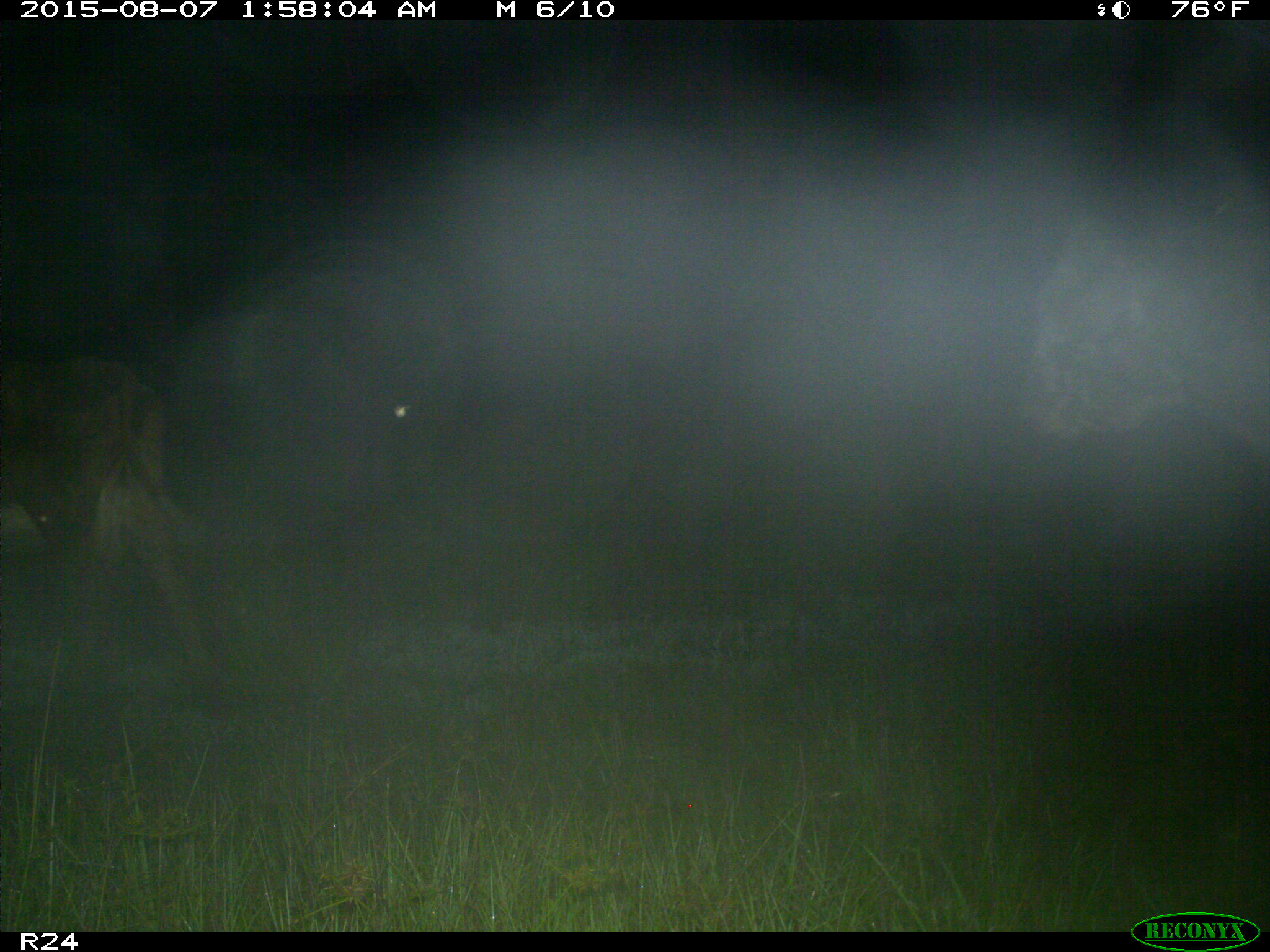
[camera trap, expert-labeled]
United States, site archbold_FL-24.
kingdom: Animalia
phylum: Chordata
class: Mammalia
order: Artiodactyla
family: Bovidae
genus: Bos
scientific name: Bos taurus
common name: domestic cow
Bos taurus (domestic cow).